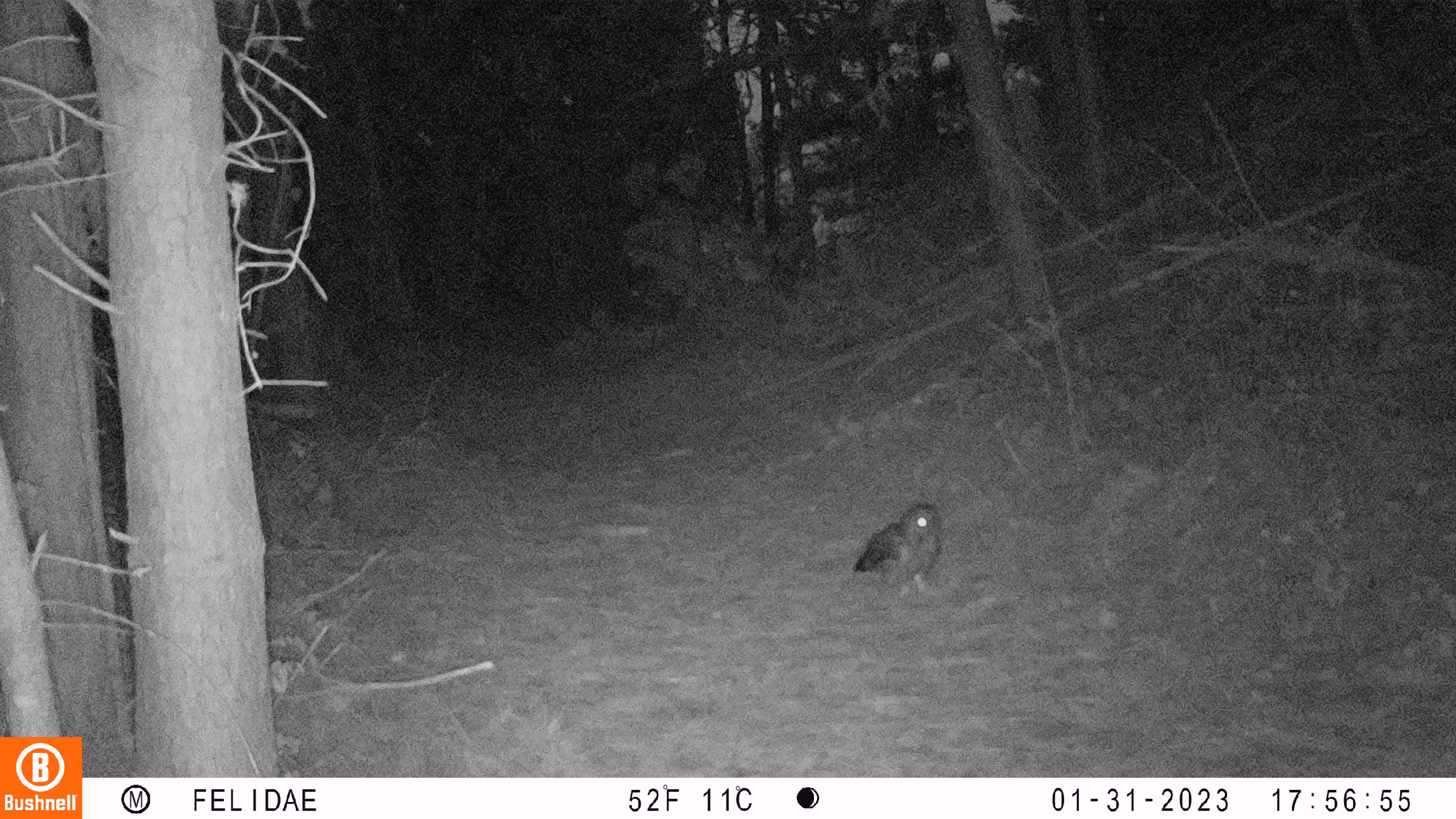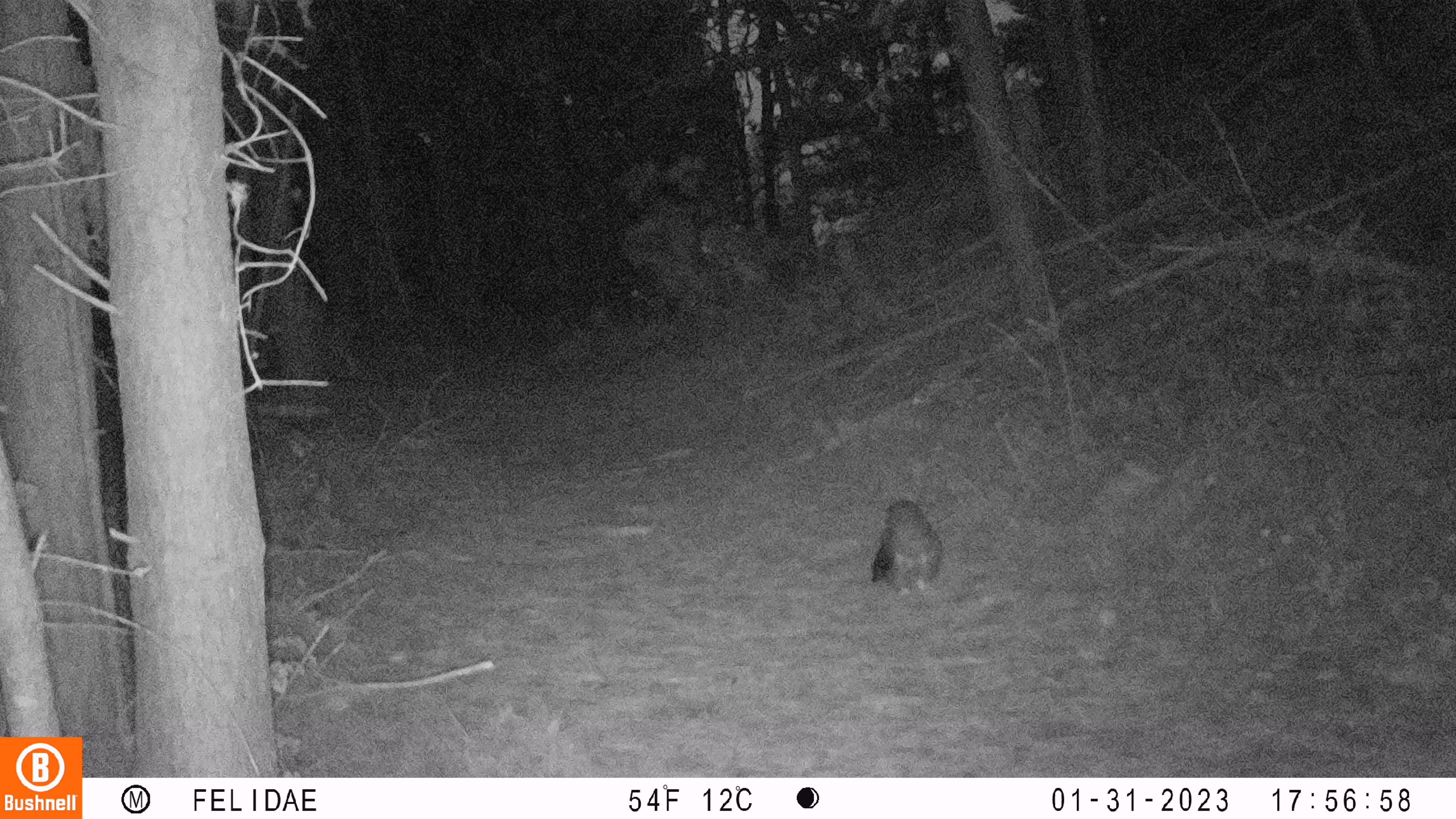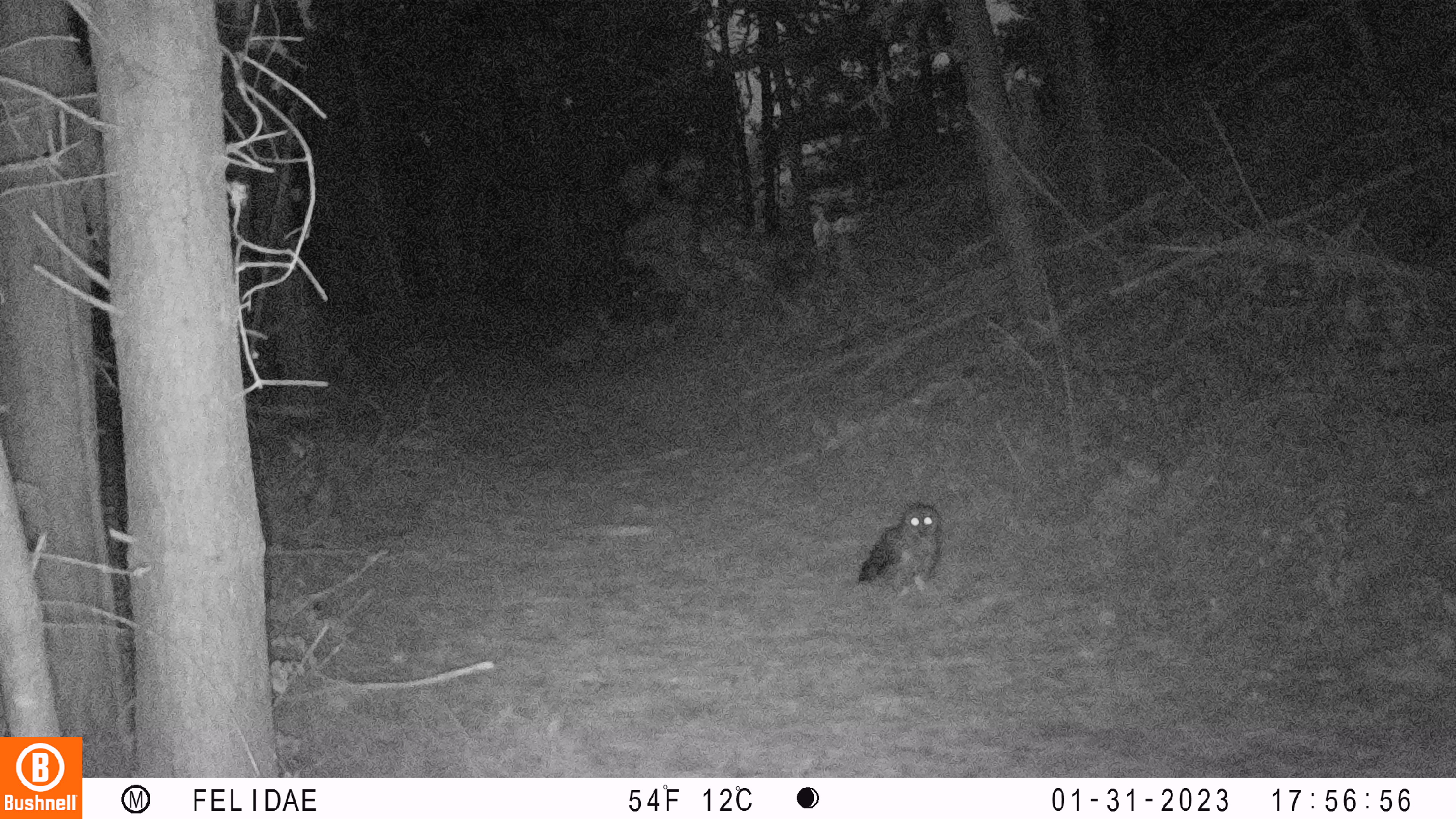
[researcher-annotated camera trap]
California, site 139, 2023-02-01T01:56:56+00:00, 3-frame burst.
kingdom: Animalia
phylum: Chordata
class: Aves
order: Strigiformes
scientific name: Strigiformes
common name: owl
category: unknown owl